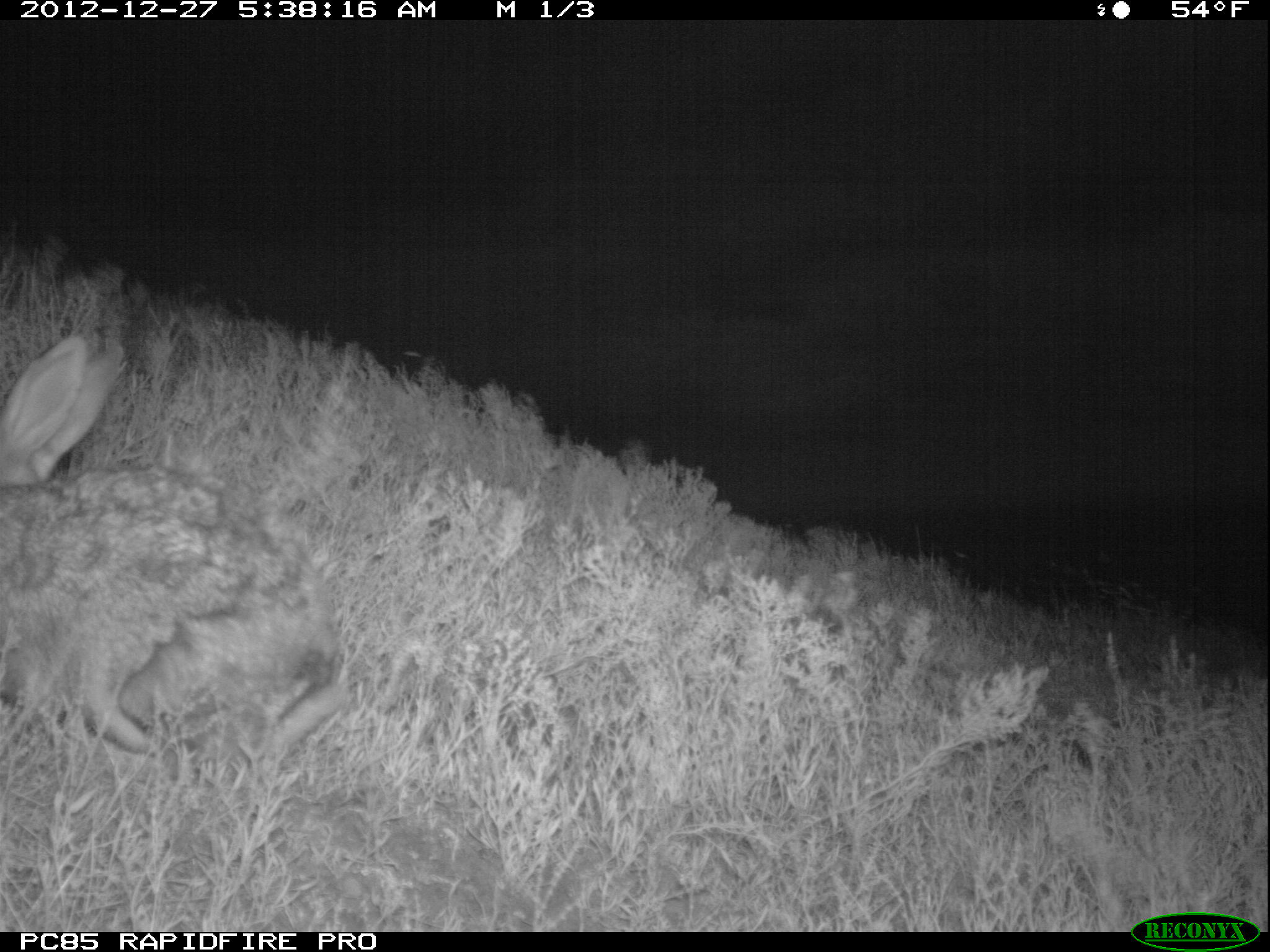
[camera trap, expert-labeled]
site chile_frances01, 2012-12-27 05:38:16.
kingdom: Animalia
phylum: Chordata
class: Mammalia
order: Lagomorpha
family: Leporidae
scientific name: Leporidae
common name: rabbits and hares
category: rabbit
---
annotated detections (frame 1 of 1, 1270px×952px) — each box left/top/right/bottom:
rabbit: 0/340/348/796